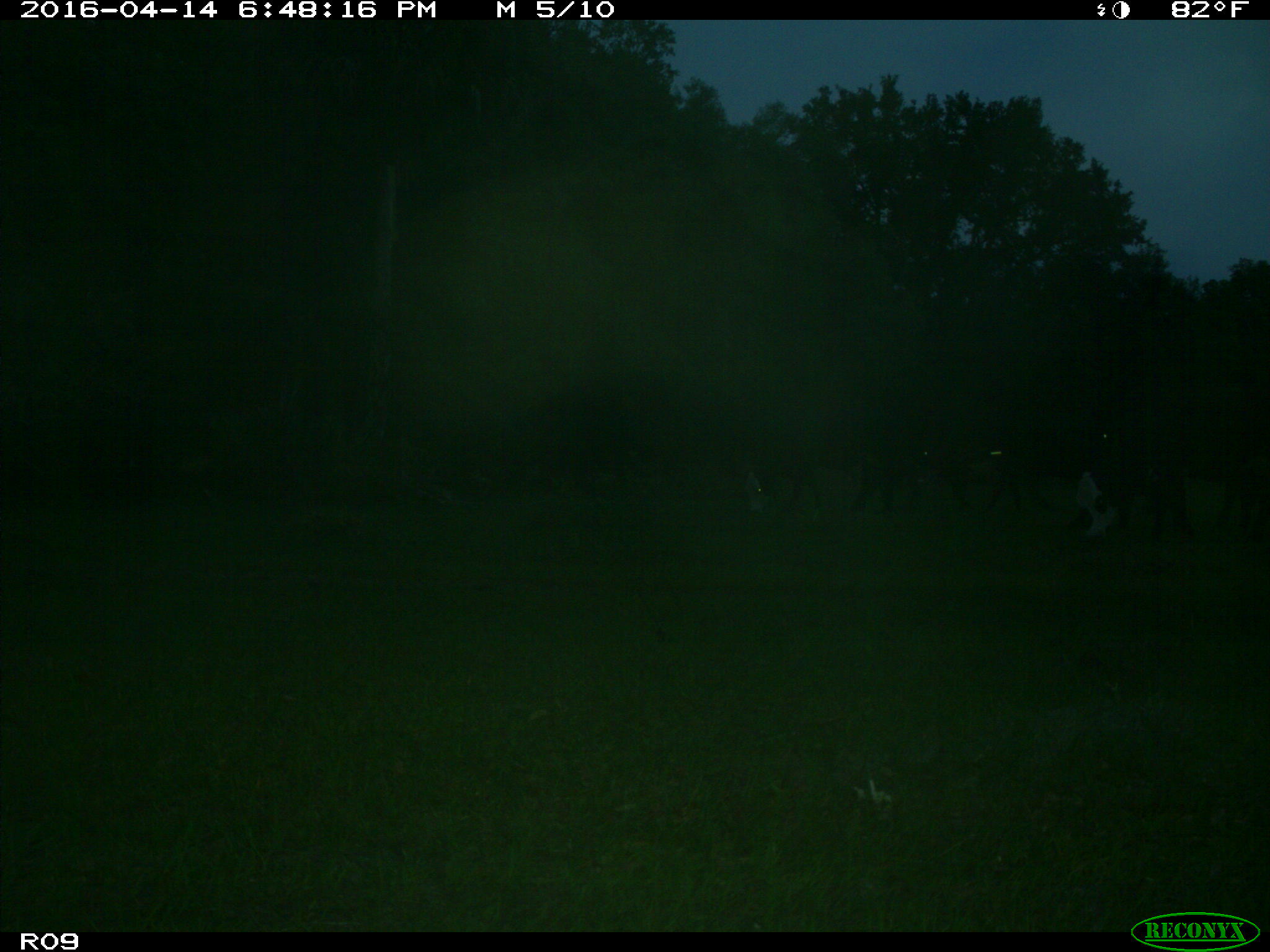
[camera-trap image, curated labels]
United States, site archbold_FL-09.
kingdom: Animalia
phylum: Chordata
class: Mammalia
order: Artiodactyla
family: Bovidae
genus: Bos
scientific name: Bos taurus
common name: domestic cow